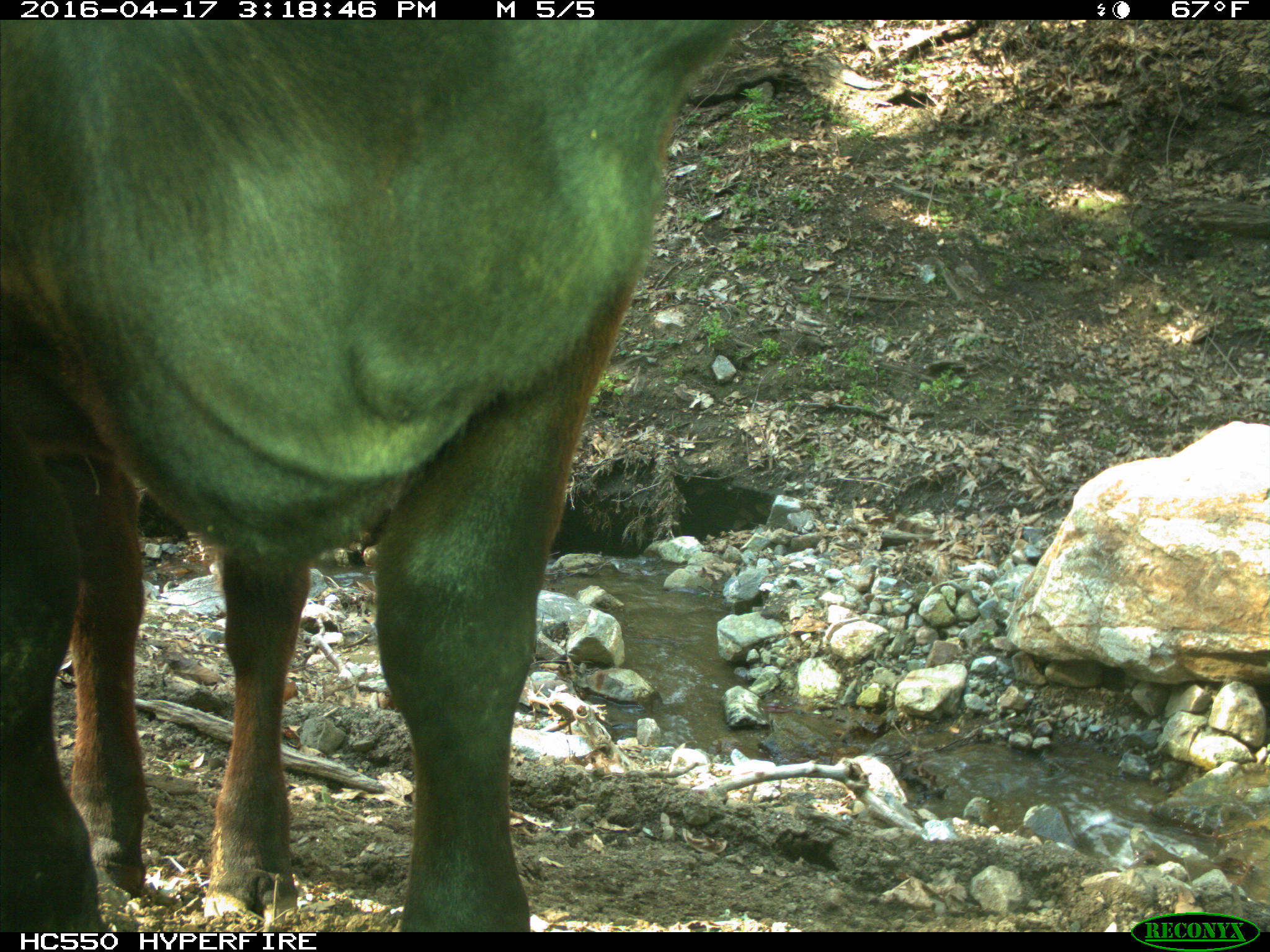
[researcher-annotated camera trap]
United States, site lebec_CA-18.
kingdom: Animalia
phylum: Chordata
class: Mammalia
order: Artiodactyla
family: Bovidae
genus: Bos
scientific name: Bos taurus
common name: domestic cow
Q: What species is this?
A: Bos taurus (domestic cow).